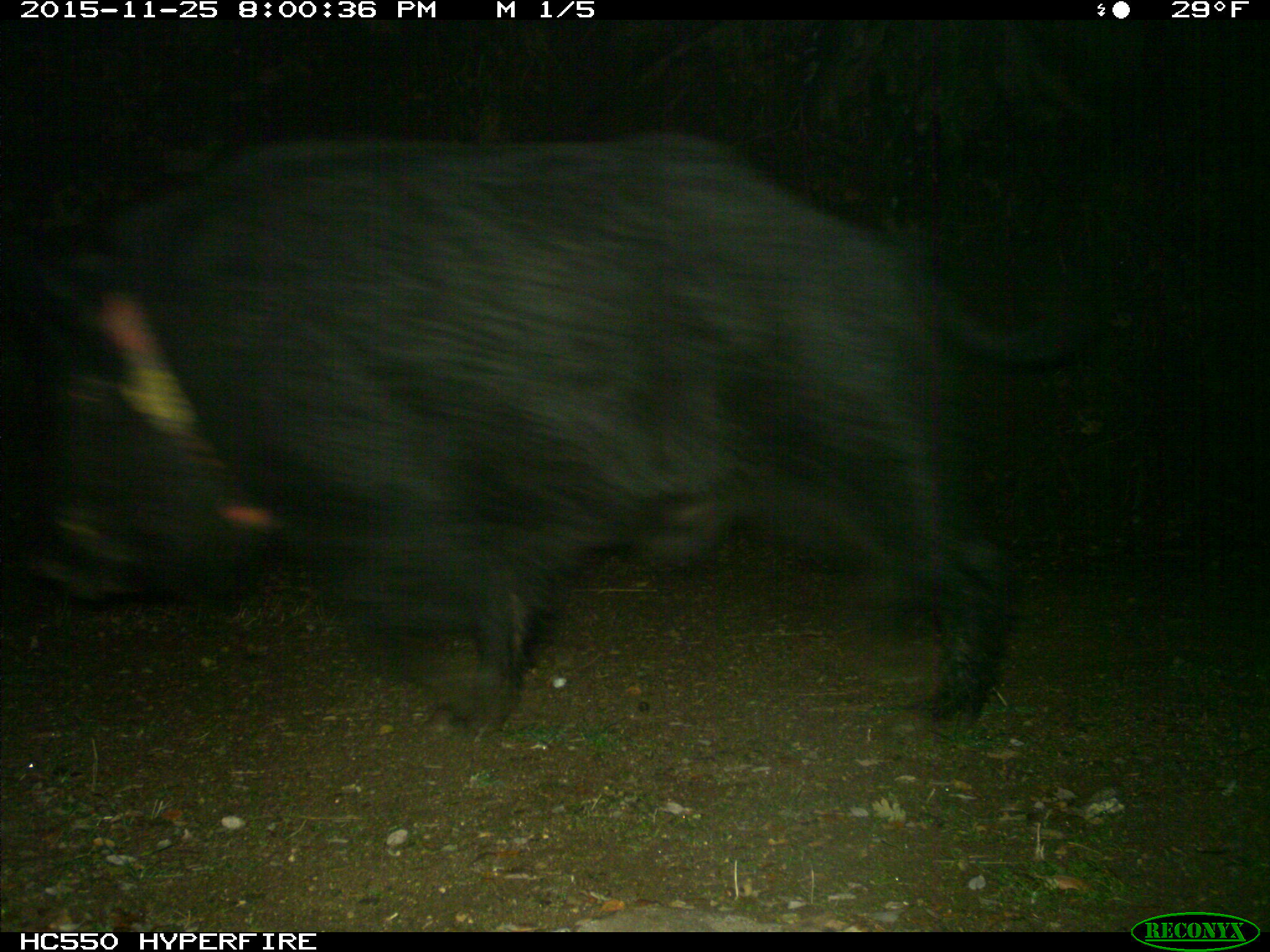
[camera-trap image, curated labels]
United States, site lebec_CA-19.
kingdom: Animalia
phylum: Chordata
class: Mammalia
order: Artiodactyla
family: Suidae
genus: Sus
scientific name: Sus scrofa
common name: wild boar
Sus scrofa (wild boar).